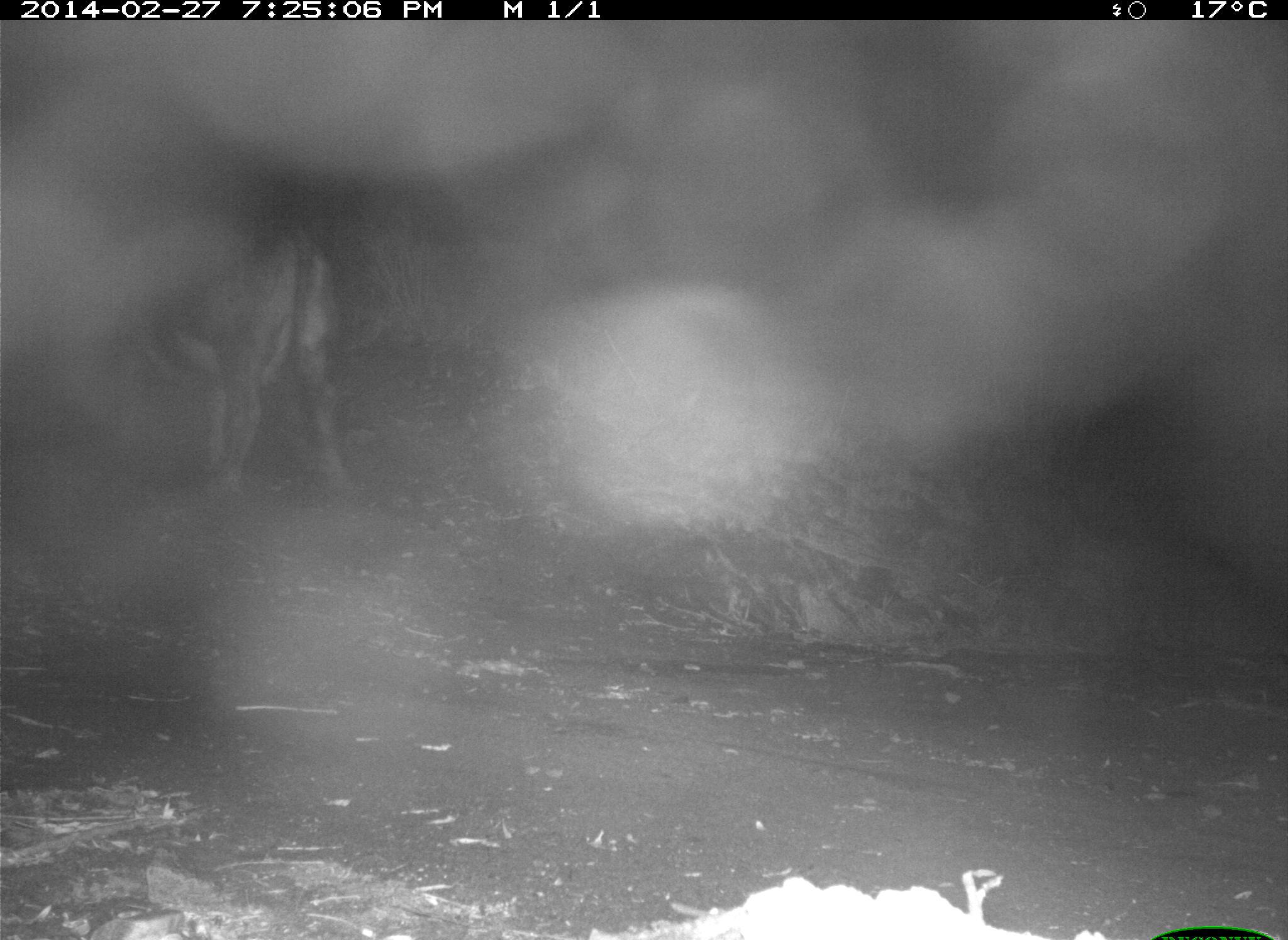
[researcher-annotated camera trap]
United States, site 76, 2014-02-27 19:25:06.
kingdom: Animalia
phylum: Chordata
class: Mammalia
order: Artiodactyla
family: Bovidae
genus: Bos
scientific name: Bos taurus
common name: cow